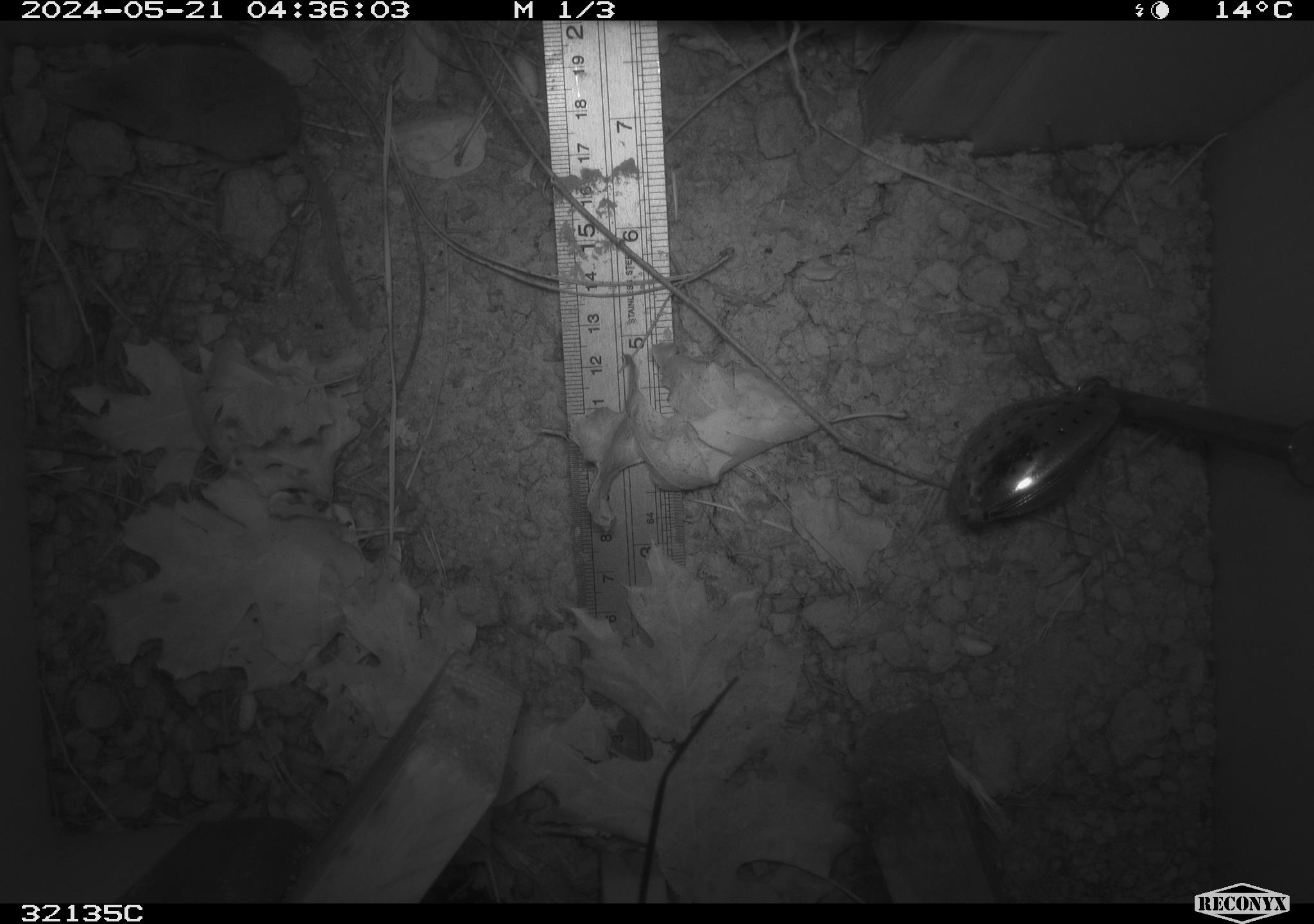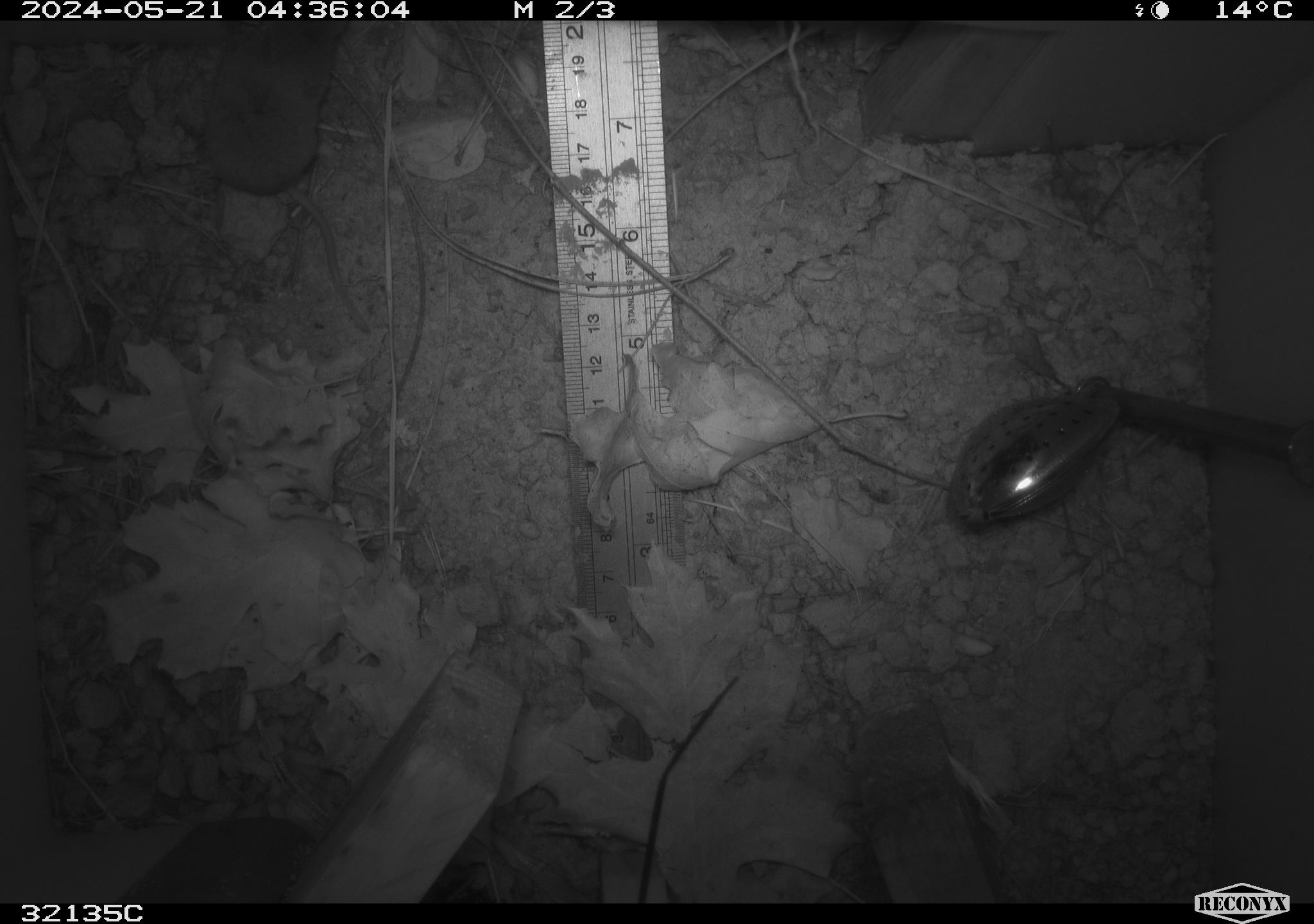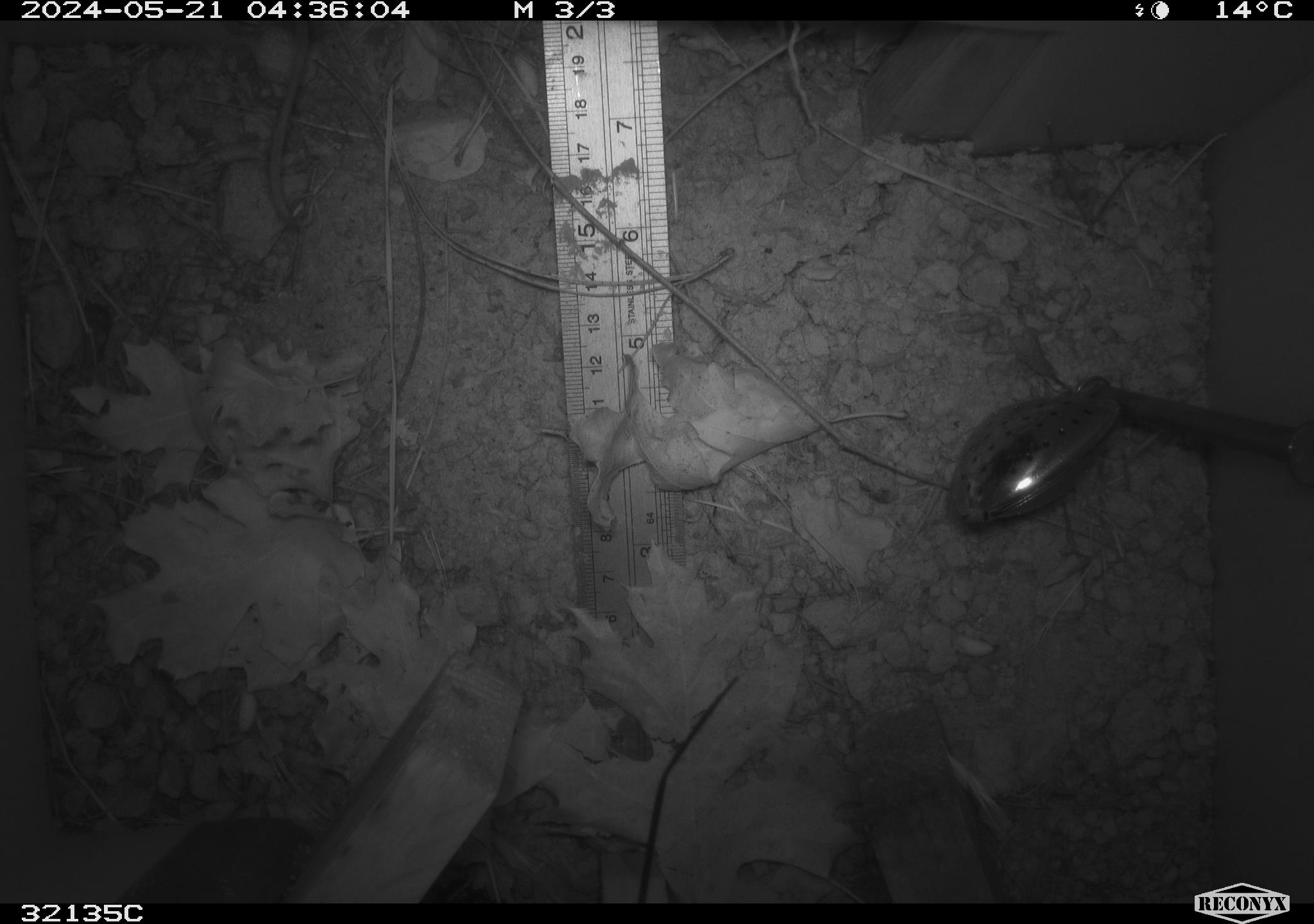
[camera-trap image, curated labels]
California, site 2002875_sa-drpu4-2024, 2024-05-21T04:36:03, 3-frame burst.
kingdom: Animalia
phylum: Chordata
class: Mammalia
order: Eulipotyphla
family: Soricidae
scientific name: Soricidae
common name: shrews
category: soricidae family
Soricidae family (shrews) (Soricidae).